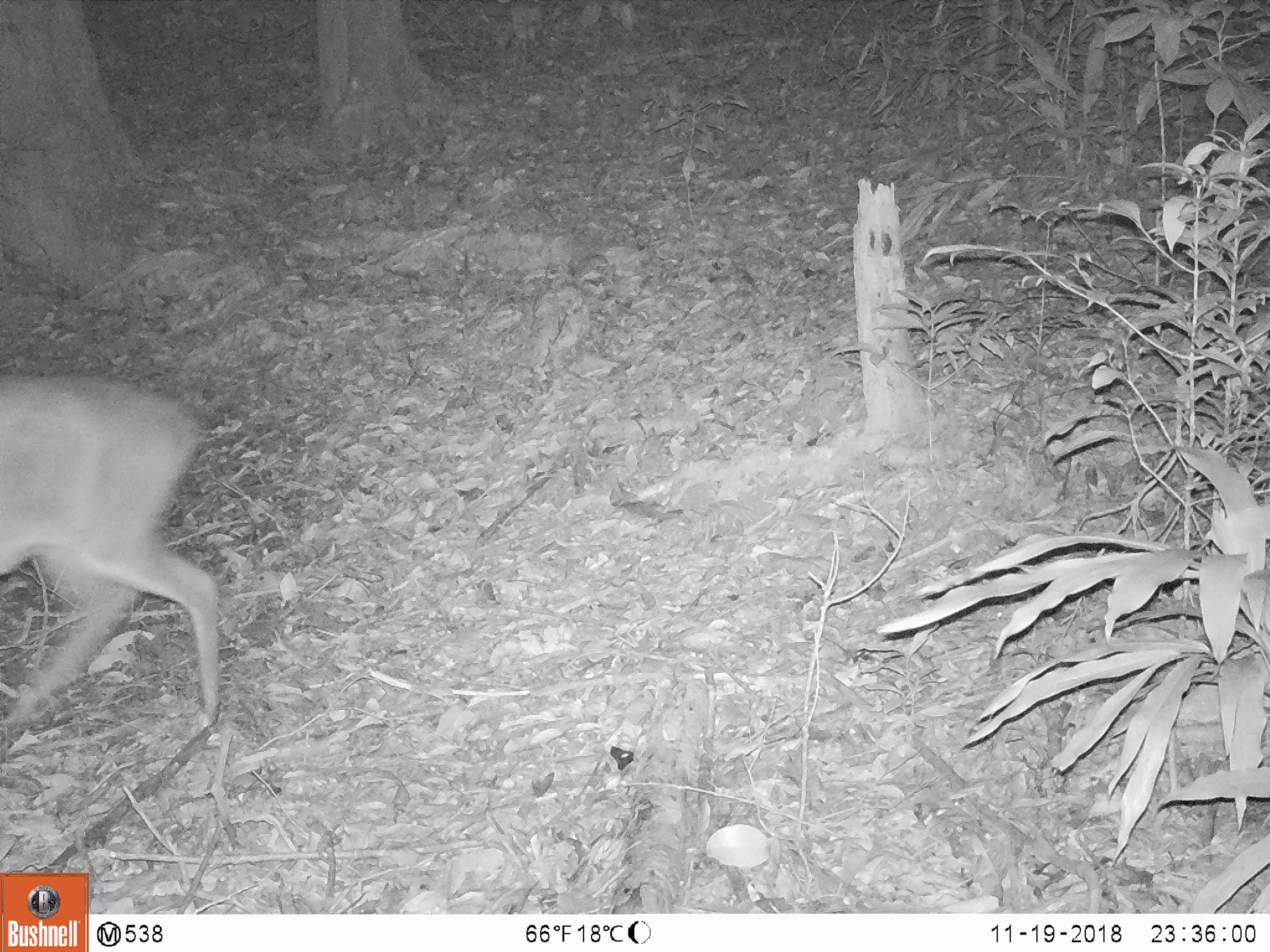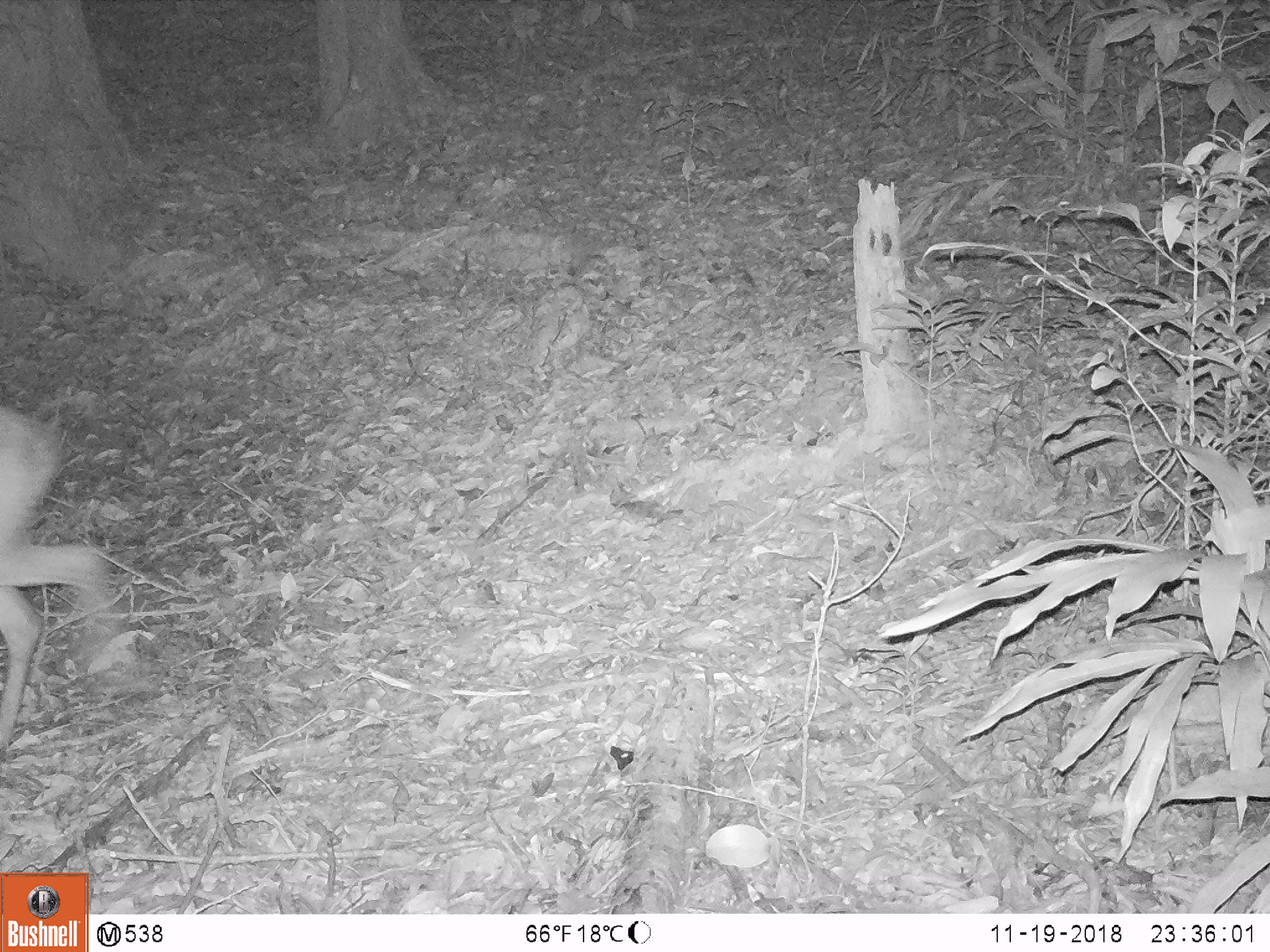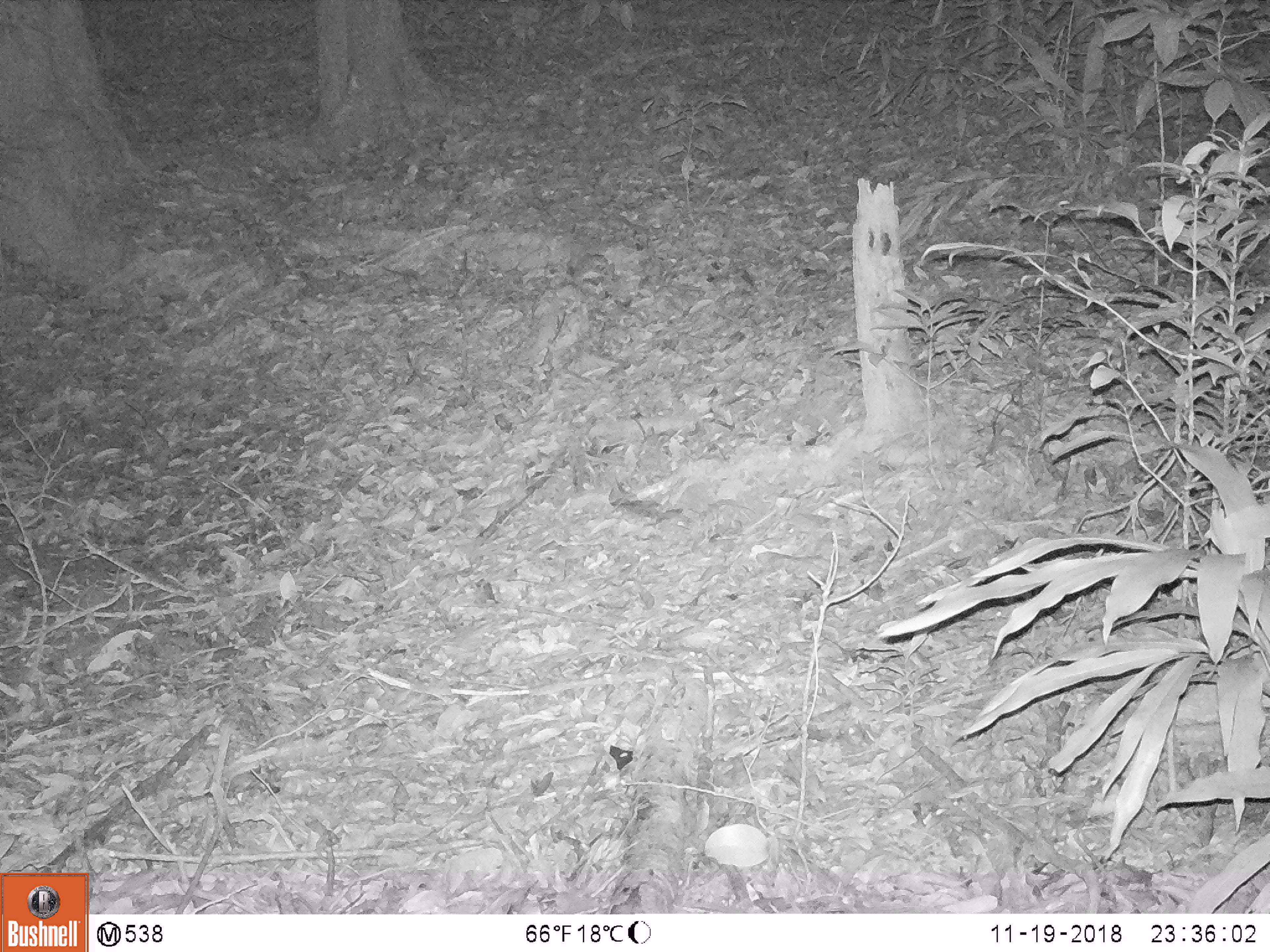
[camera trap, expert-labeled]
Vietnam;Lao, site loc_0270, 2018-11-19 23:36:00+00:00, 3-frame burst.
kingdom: Animalia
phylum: Chordata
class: Mammalia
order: Artiodactyla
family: Cervidae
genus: Muntiacus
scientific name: Muntiacus vuquangensis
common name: large-antlered muntjac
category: large antlered muntjac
Large antlered muntjac (large-antlered muntjac) (Muntiacus vuquangensis). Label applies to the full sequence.